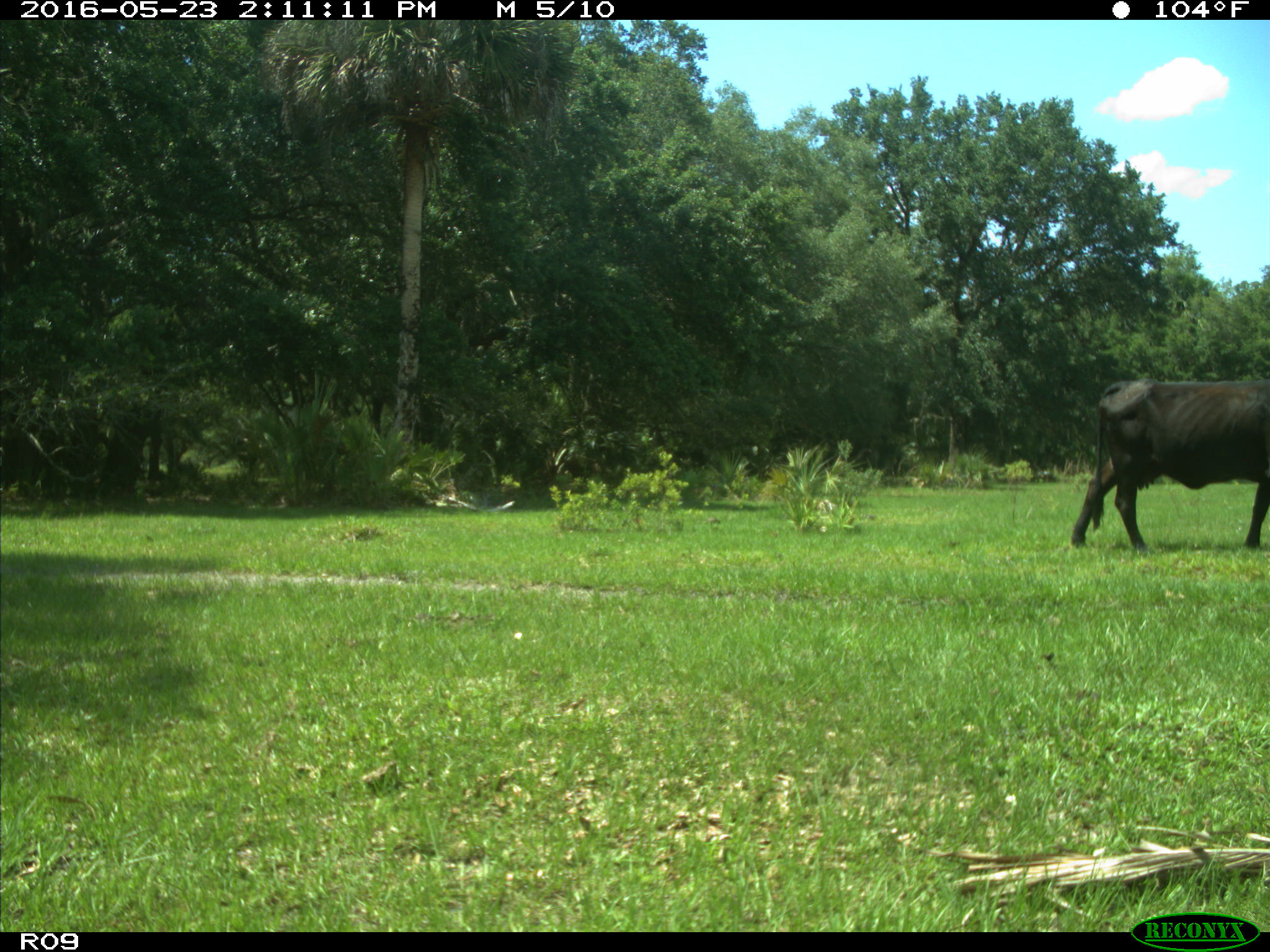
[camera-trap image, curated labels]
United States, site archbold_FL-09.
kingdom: Animalia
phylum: Chordata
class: Mammalia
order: Artiodactyla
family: Bovidae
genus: Bos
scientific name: Bos taurus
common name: domestic cow